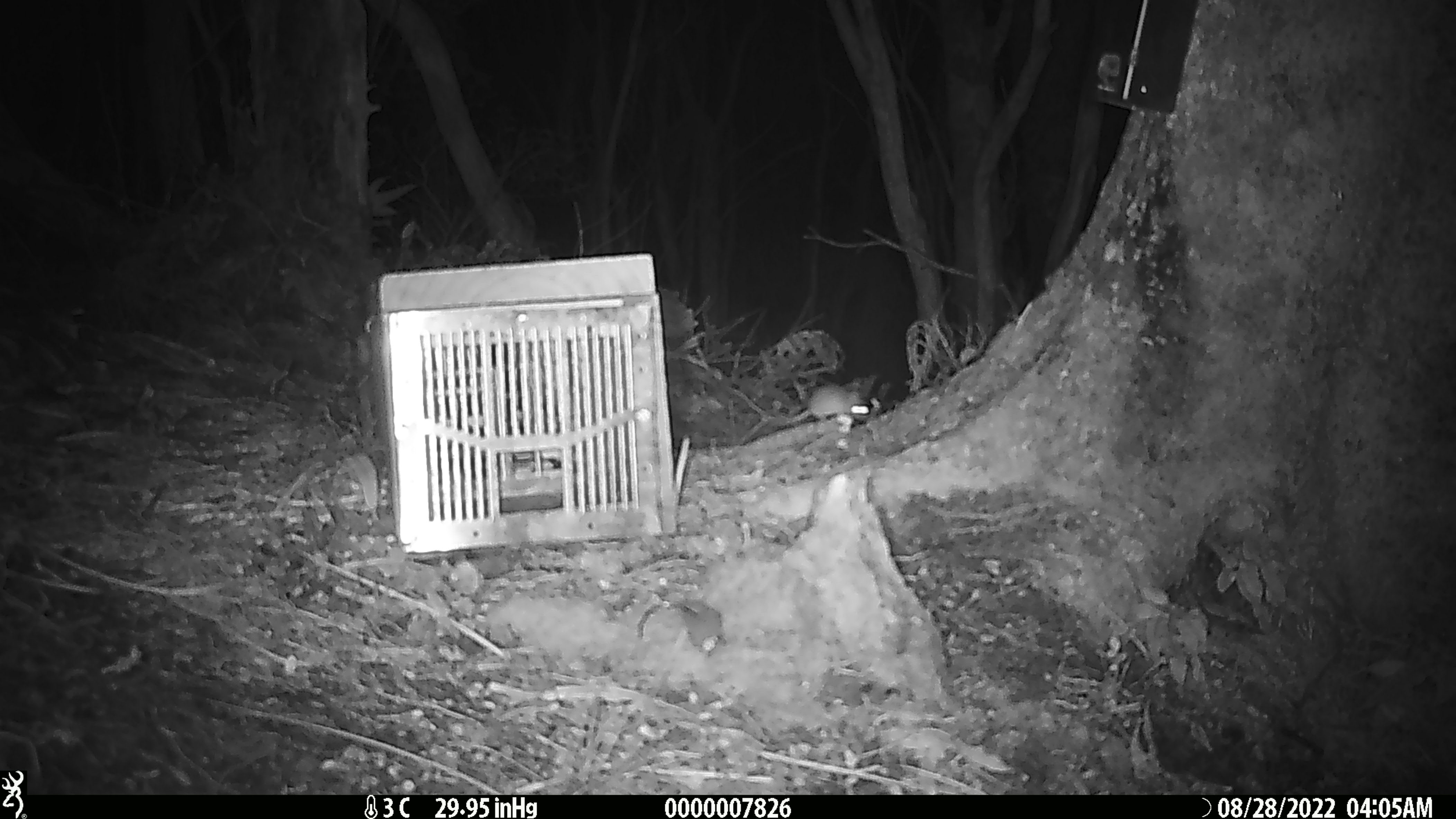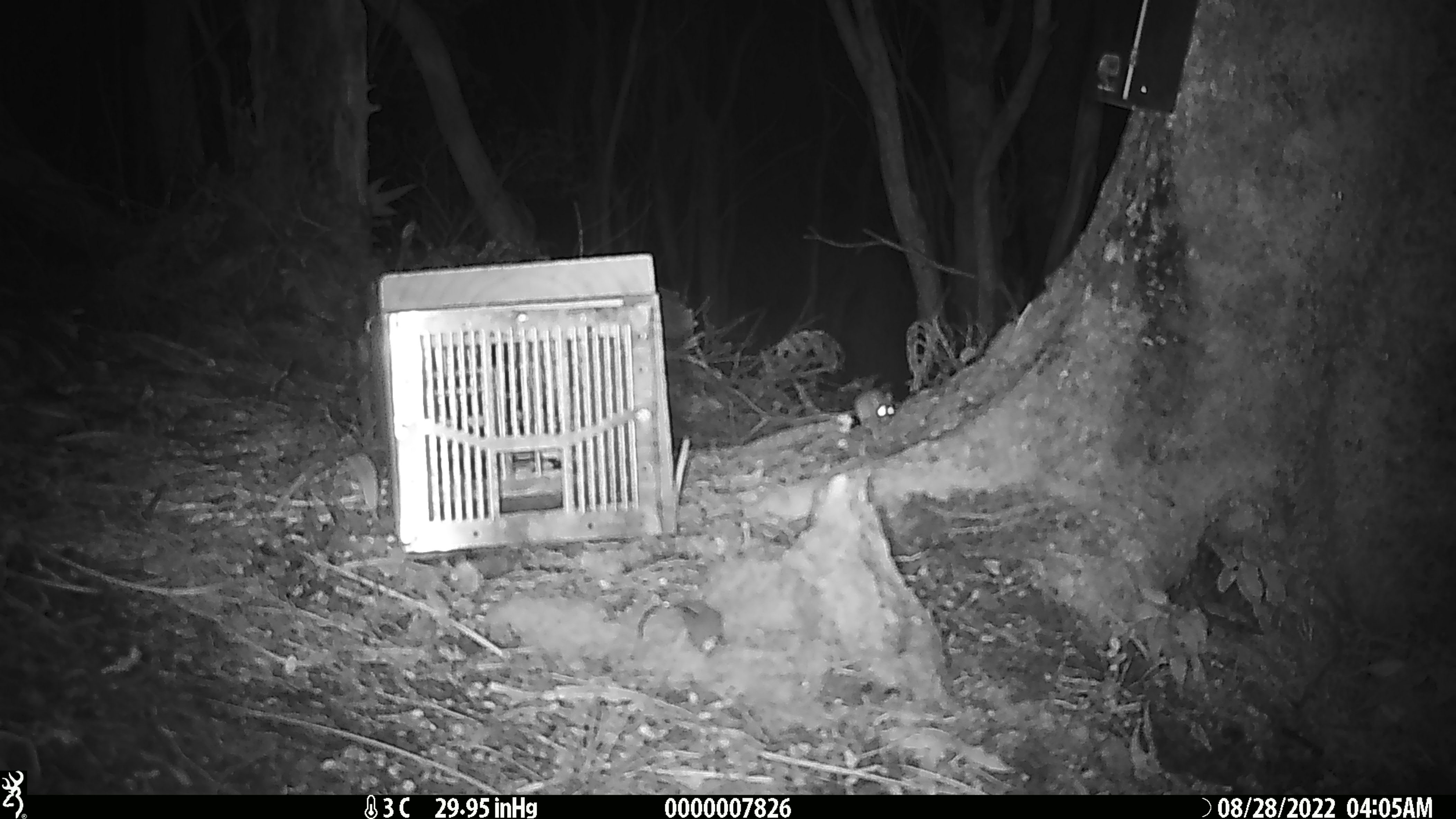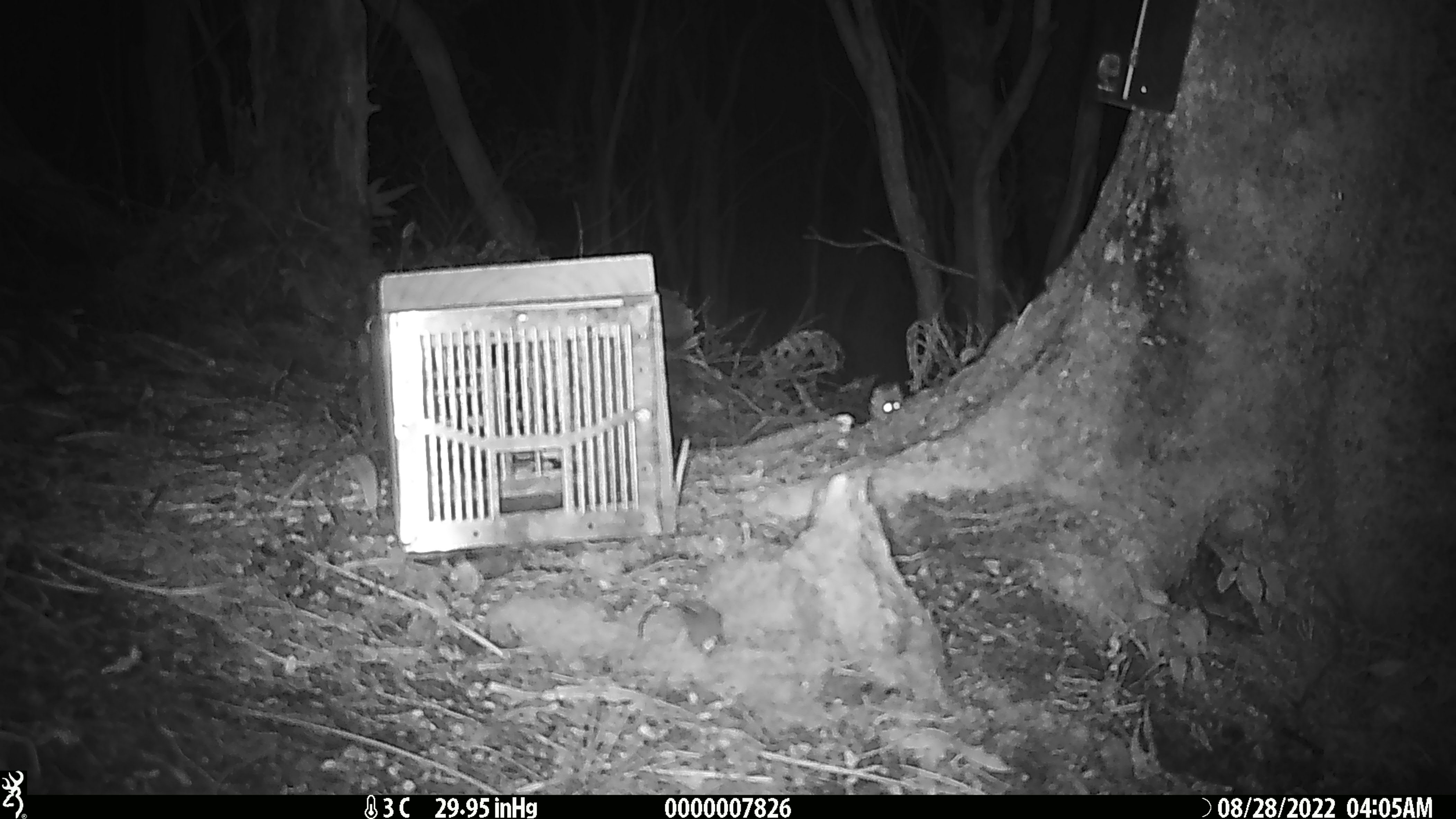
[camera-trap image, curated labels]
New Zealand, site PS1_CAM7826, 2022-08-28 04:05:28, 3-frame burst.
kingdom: Animalia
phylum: Chordata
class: Mammalia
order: Rodentia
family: Muridae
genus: Mus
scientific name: Mus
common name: mouse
Mouse (Mus).